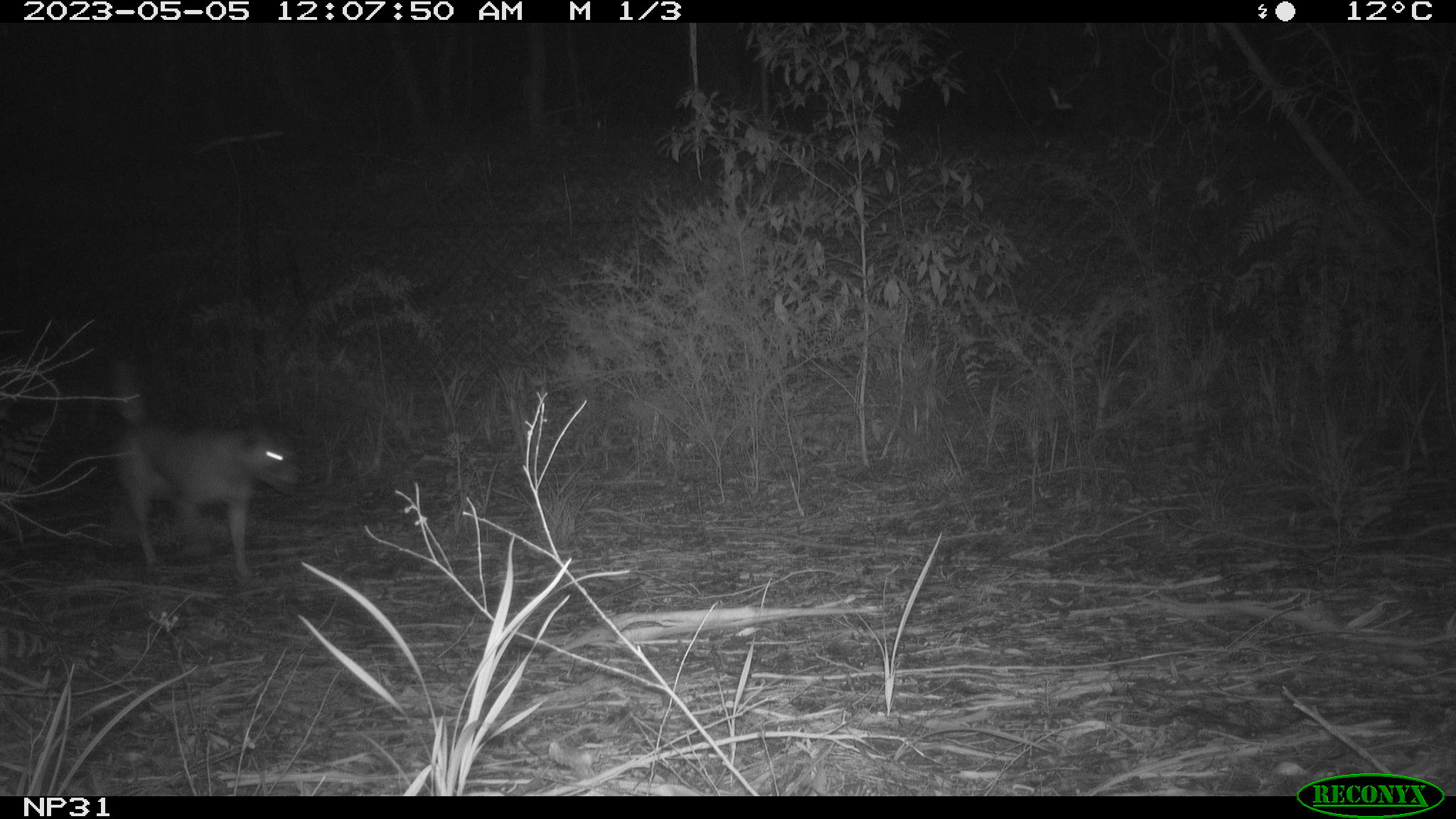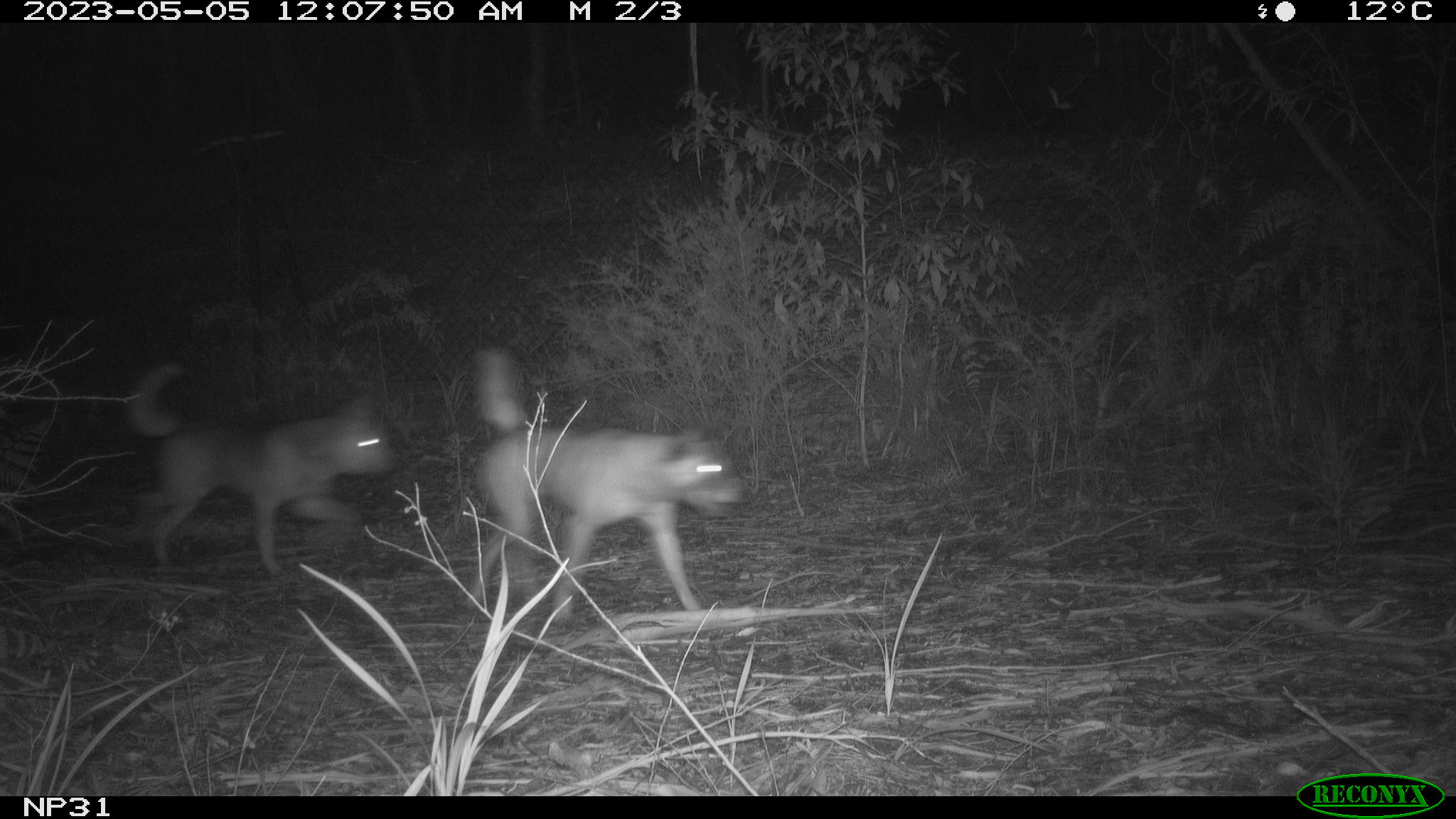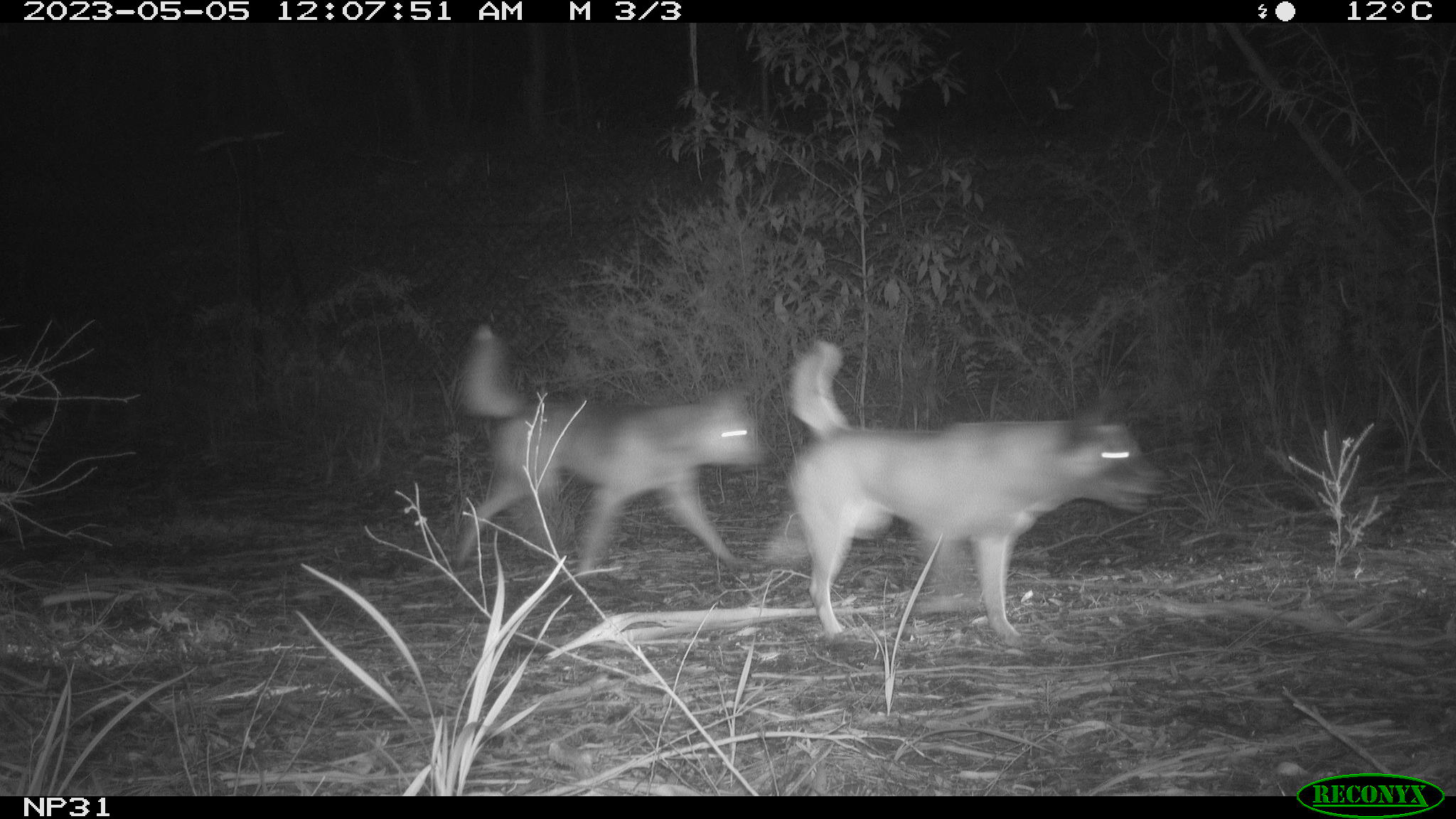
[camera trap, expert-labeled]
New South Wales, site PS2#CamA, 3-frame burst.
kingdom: Animalia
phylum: Chordata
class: Mammalia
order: Carnivora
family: Canidae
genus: Canis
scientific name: Canis familiaris dingo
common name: dingo